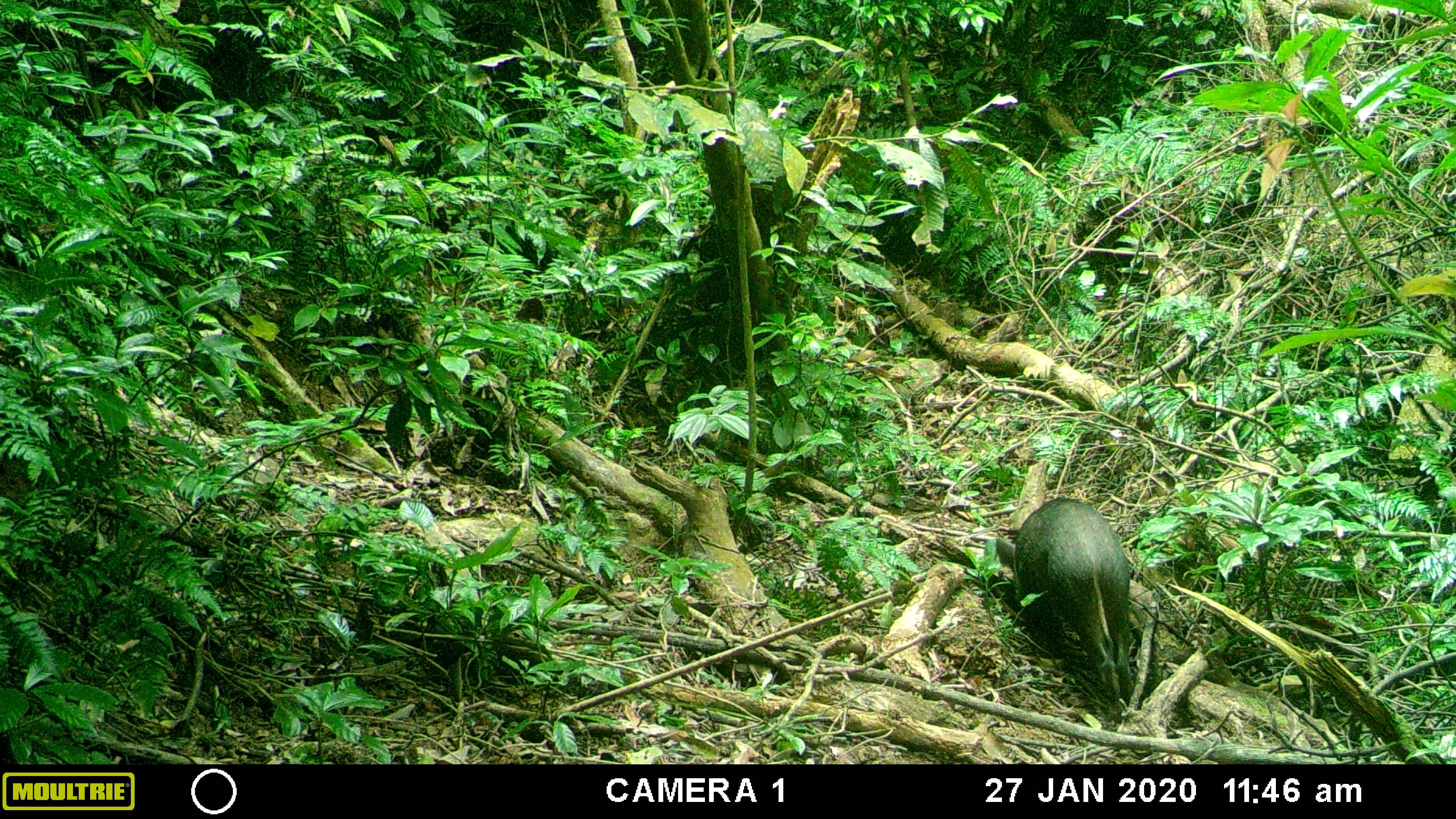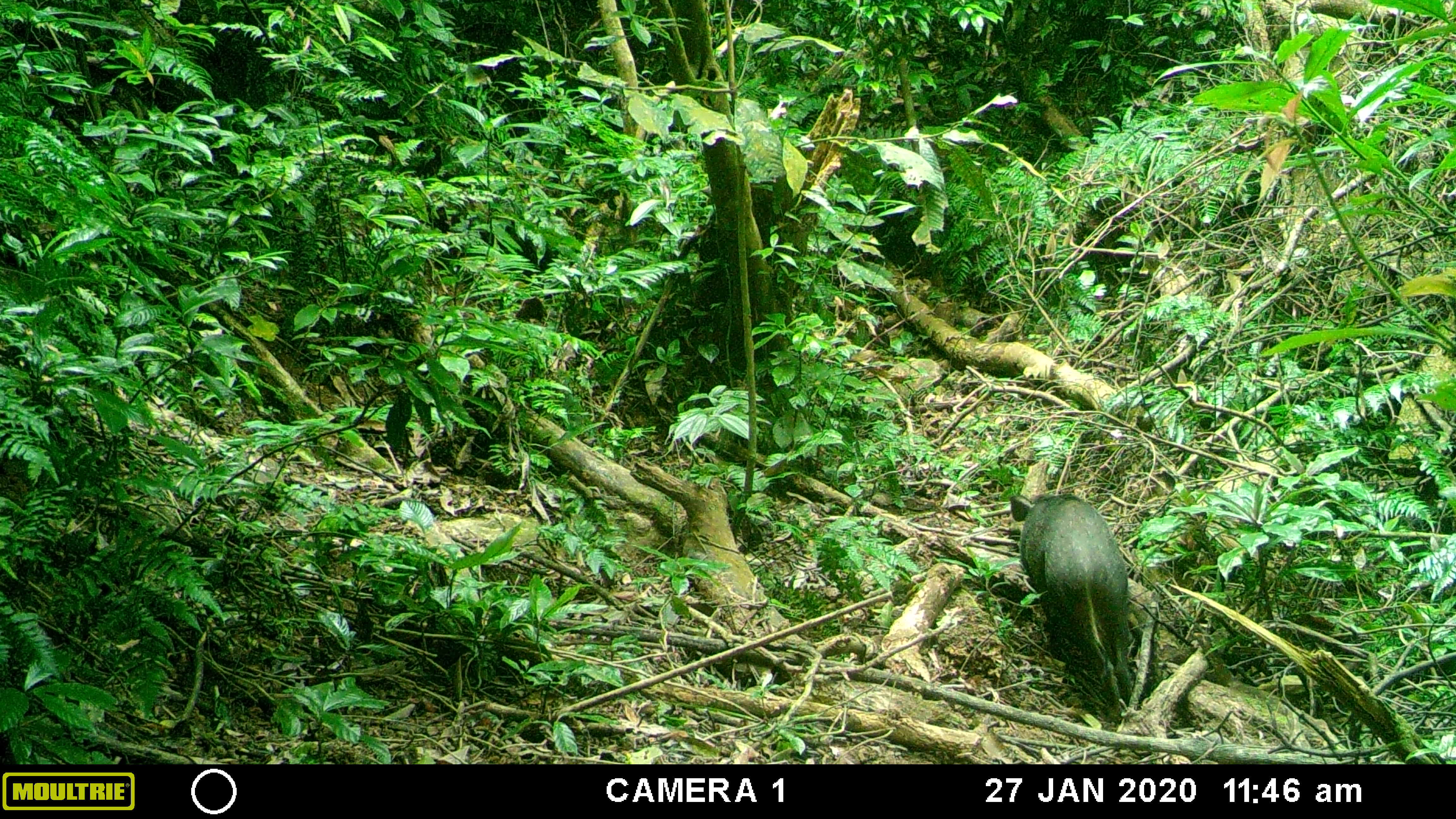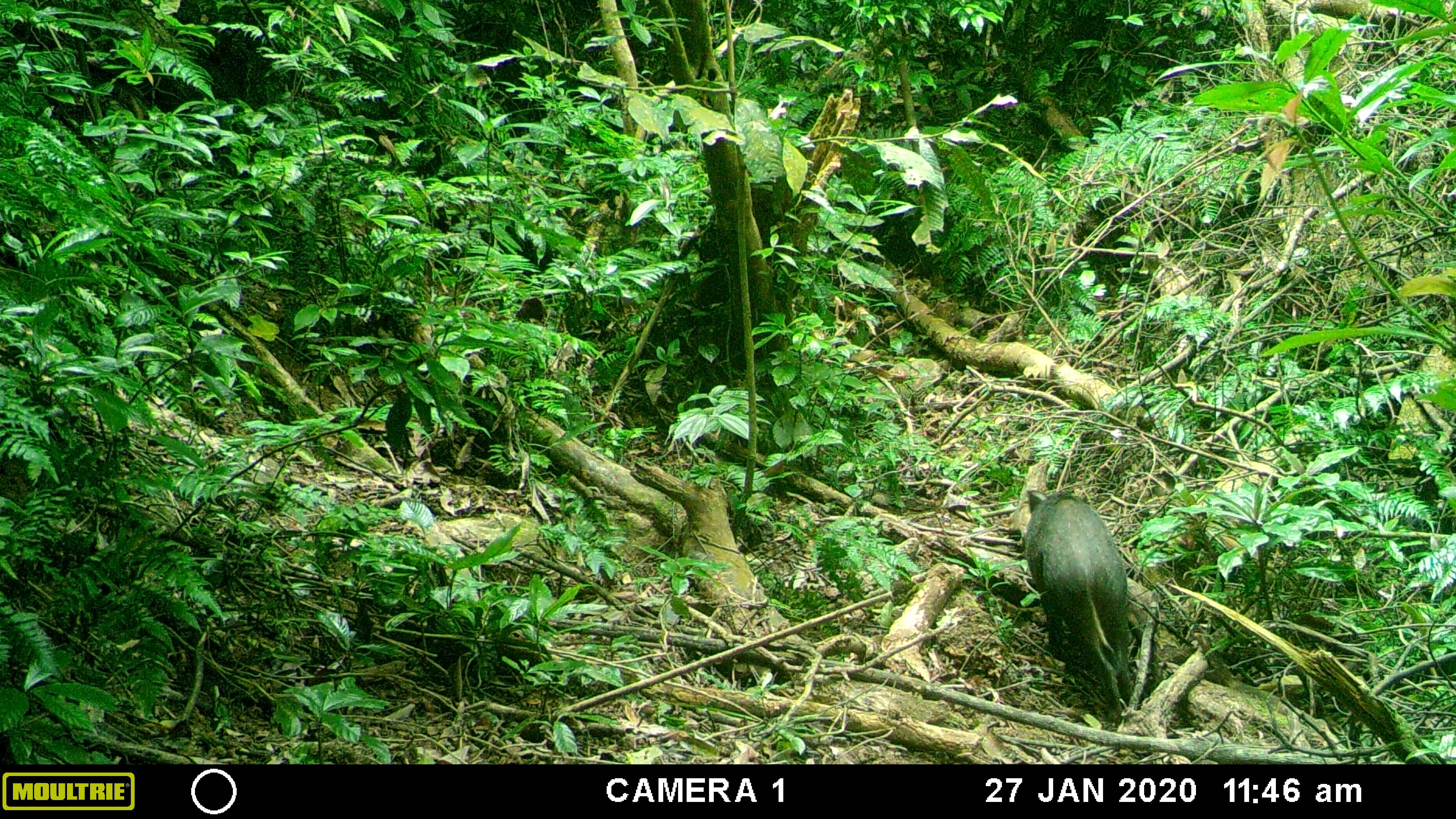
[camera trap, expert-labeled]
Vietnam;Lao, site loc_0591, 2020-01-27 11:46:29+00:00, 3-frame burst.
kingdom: Animalia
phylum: Chordata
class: Mammalia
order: Artiodactyla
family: Suidae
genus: Sus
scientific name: Sus scrofa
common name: eurasian wild pig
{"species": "eurasian wild pig (Sus scrofa)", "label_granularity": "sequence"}